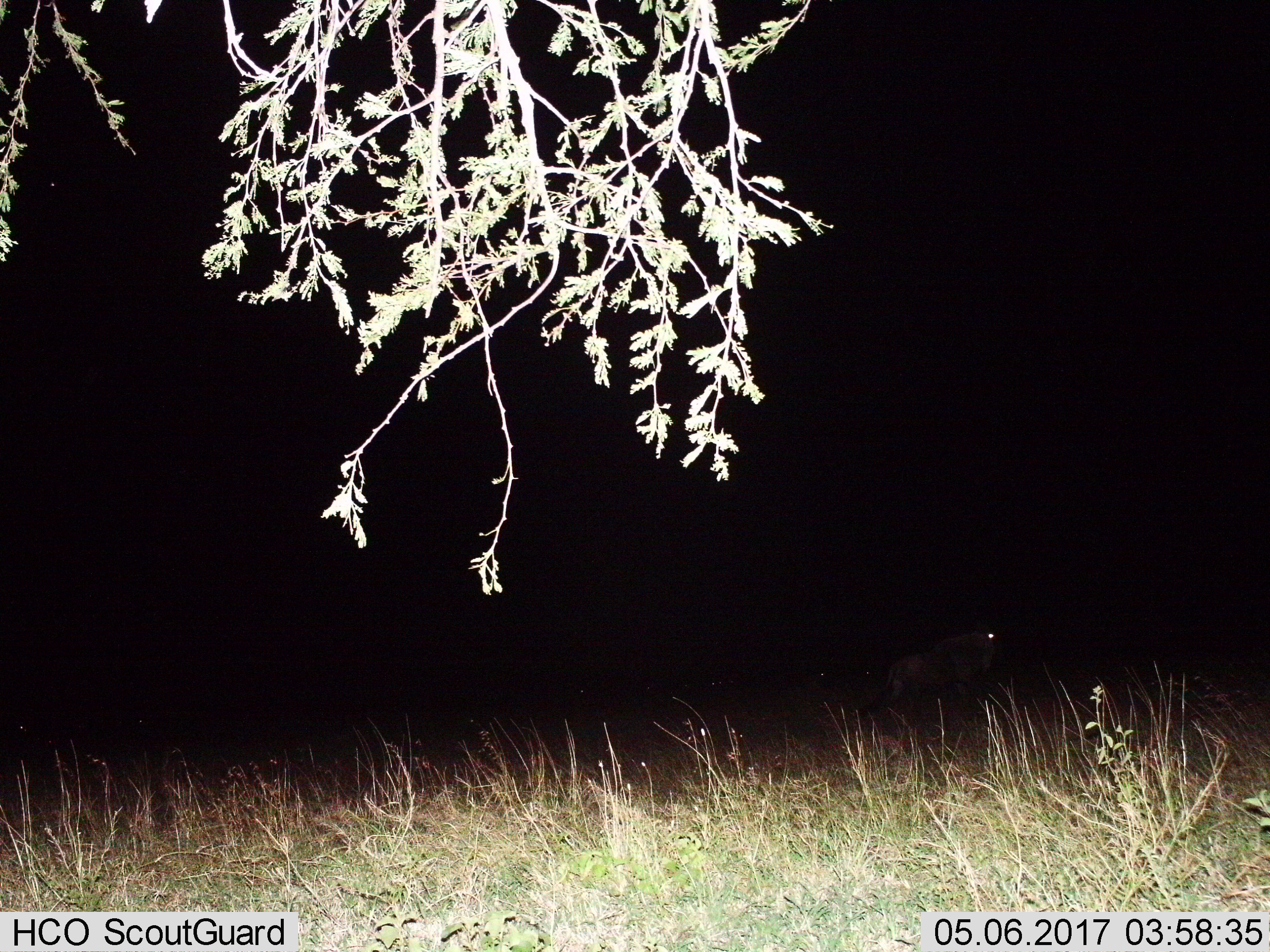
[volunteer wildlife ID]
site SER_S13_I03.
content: unidentified animal